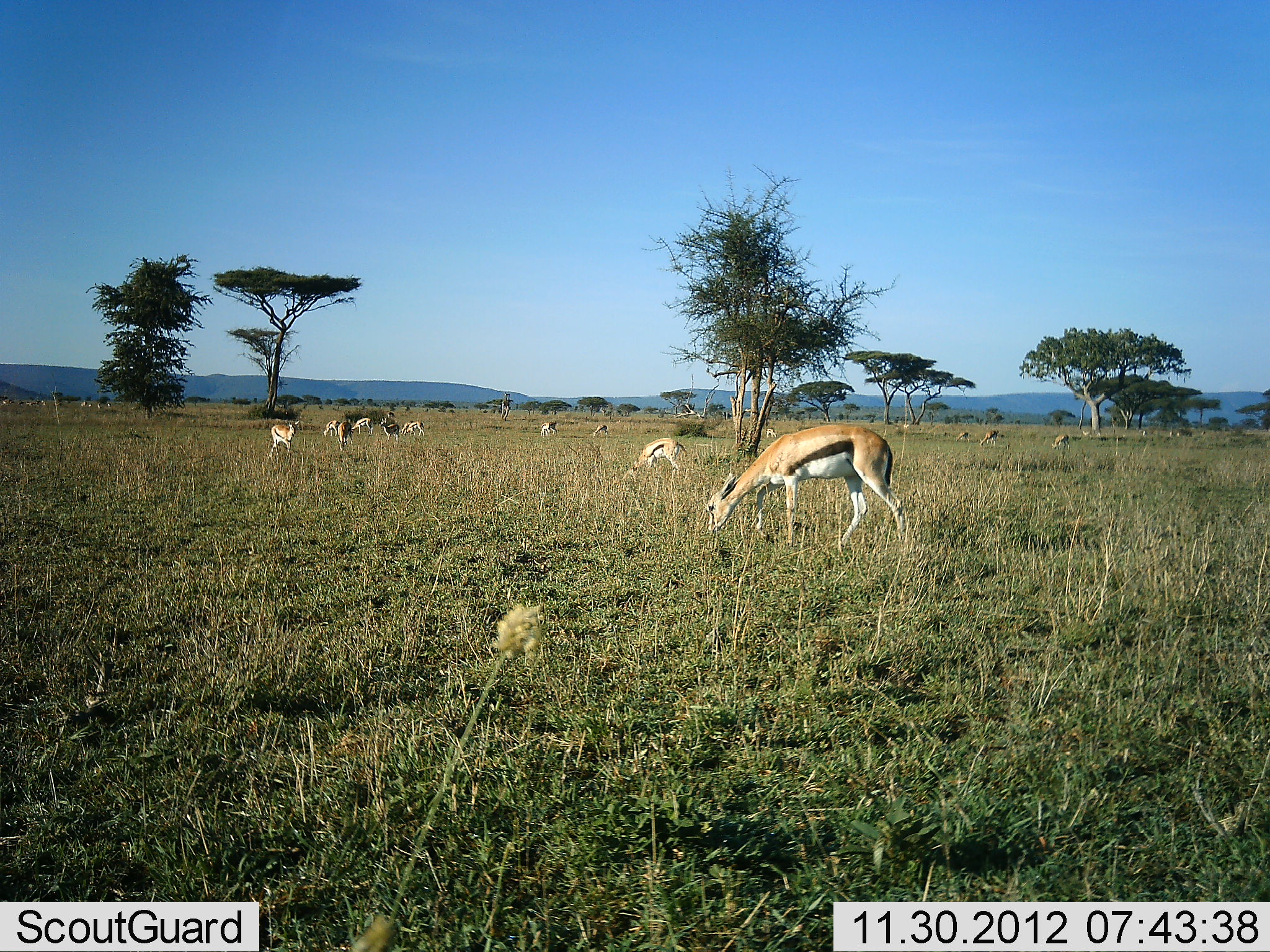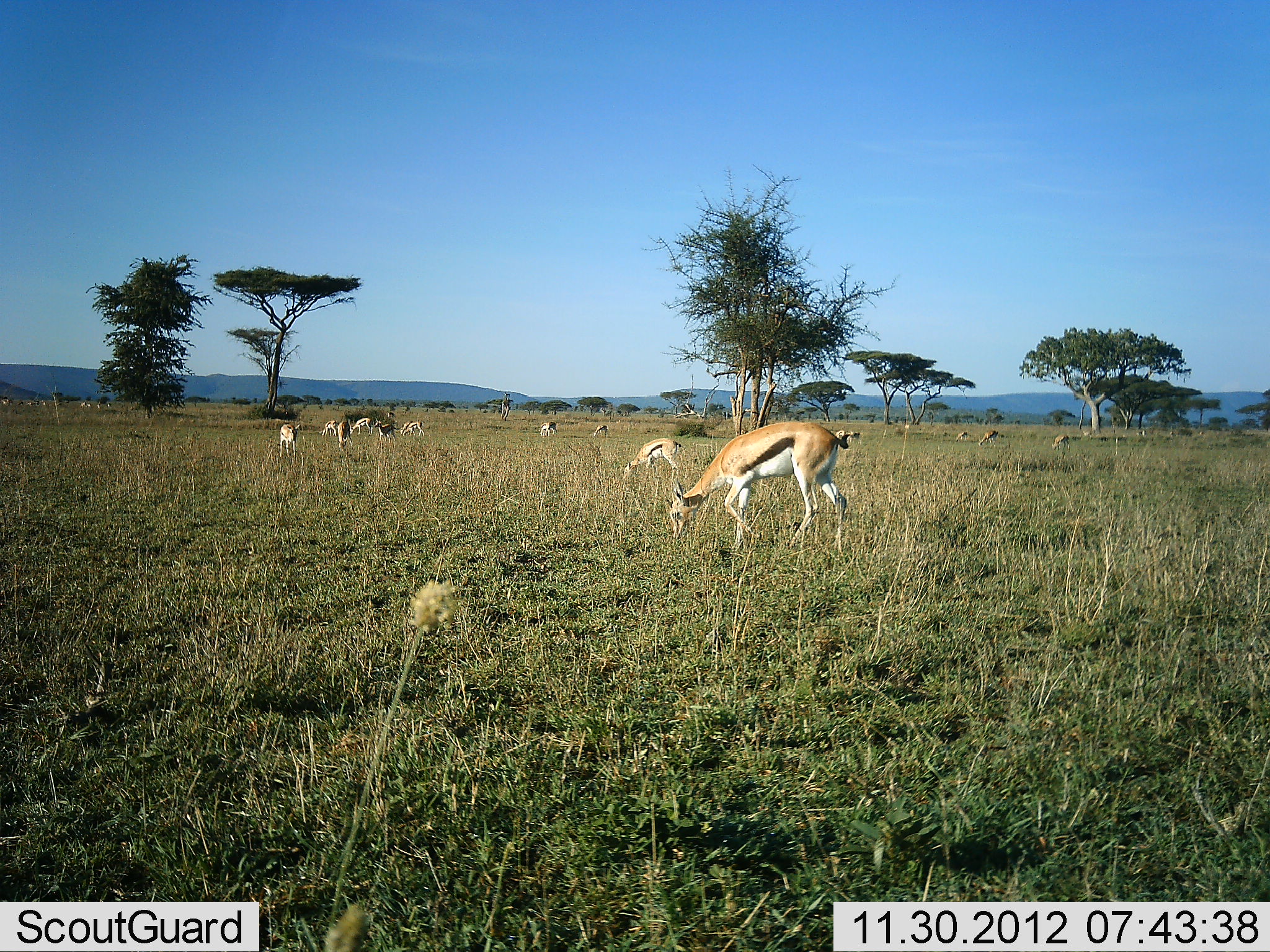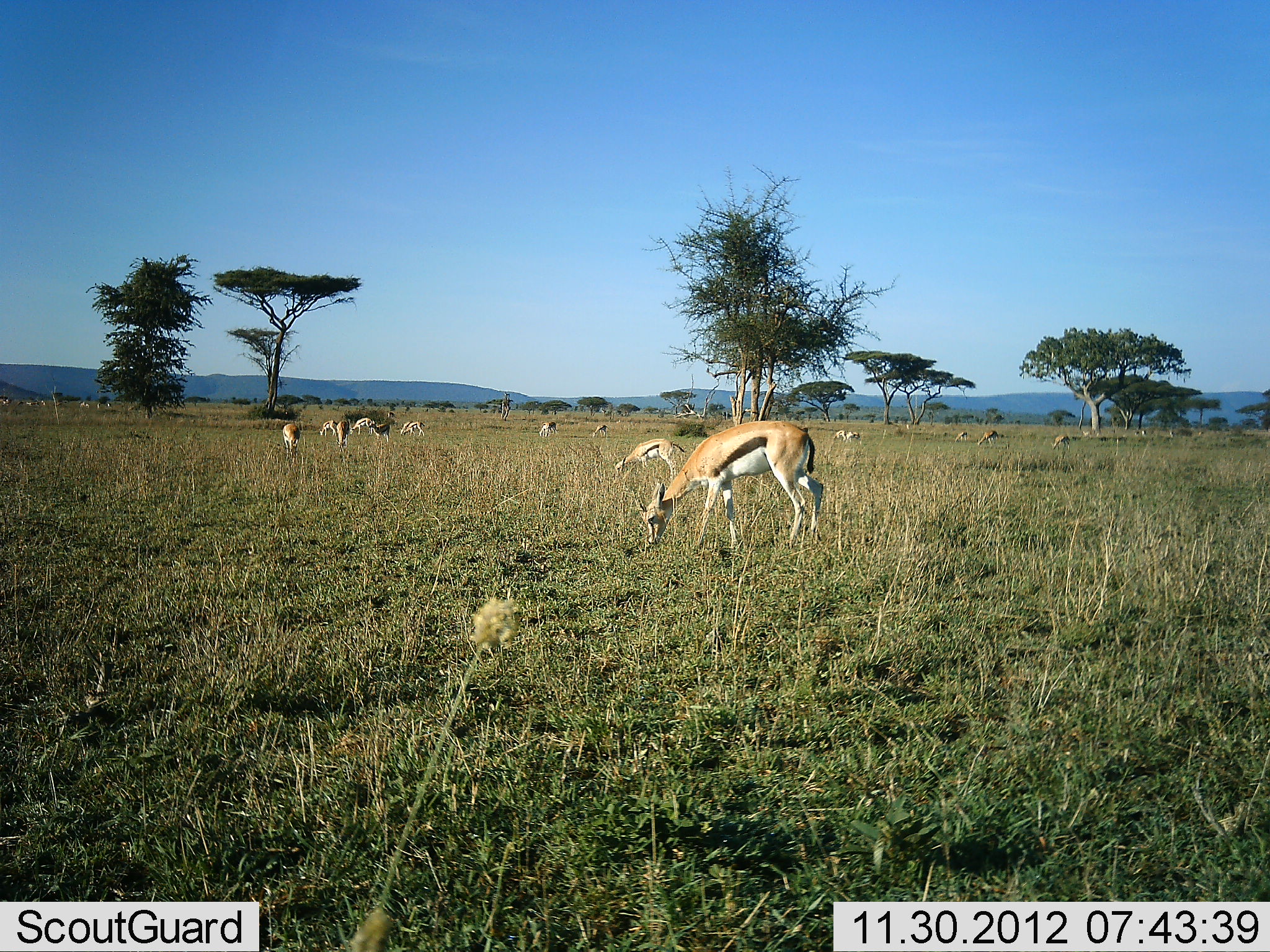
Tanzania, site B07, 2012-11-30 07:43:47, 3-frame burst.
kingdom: Animalia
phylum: Chordata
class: Mammalia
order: Artiodactyla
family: Bovidae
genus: Eudorcas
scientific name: Eudorcas thomsonii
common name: thomson's gazelle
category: gazellethomsons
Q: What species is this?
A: Gazellethomsons (thomson's gazelle) (Eudorcas thomsonii).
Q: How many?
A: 11-50.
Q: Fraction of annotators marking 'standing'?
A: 30%.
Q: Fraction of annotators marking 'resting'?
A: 10%.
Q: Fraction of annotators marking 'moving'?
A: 30%.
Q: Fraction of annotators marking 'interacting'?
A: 10%.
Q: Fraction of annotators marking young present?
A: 10%.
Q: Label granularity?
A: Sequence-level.